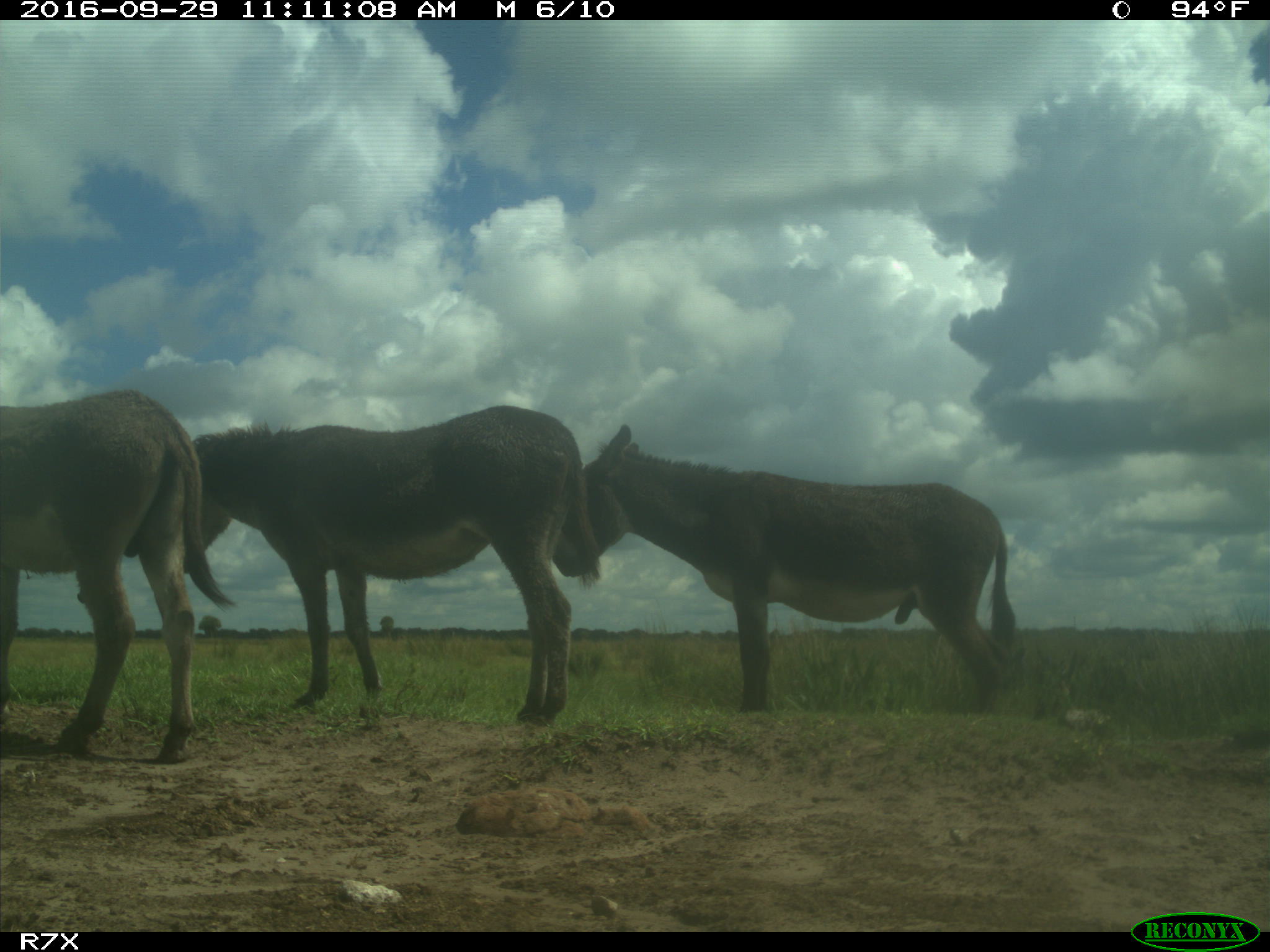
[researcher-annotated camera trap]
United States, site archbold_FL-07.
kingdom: Animalia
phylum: Chordata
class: Mammalia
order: Perissodactyla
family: Equidae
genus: Equus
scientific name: Equus africanus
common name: african wild ass